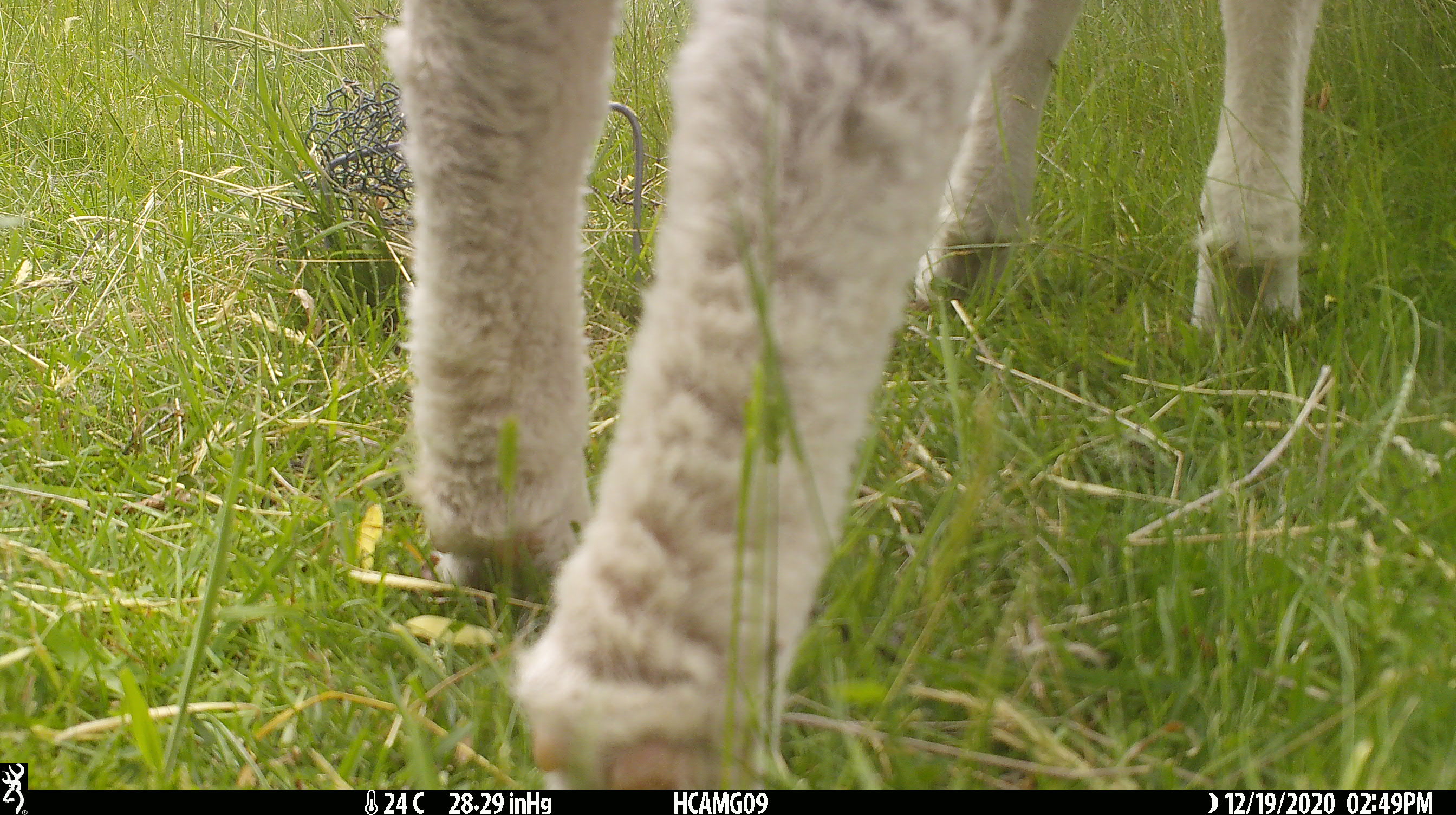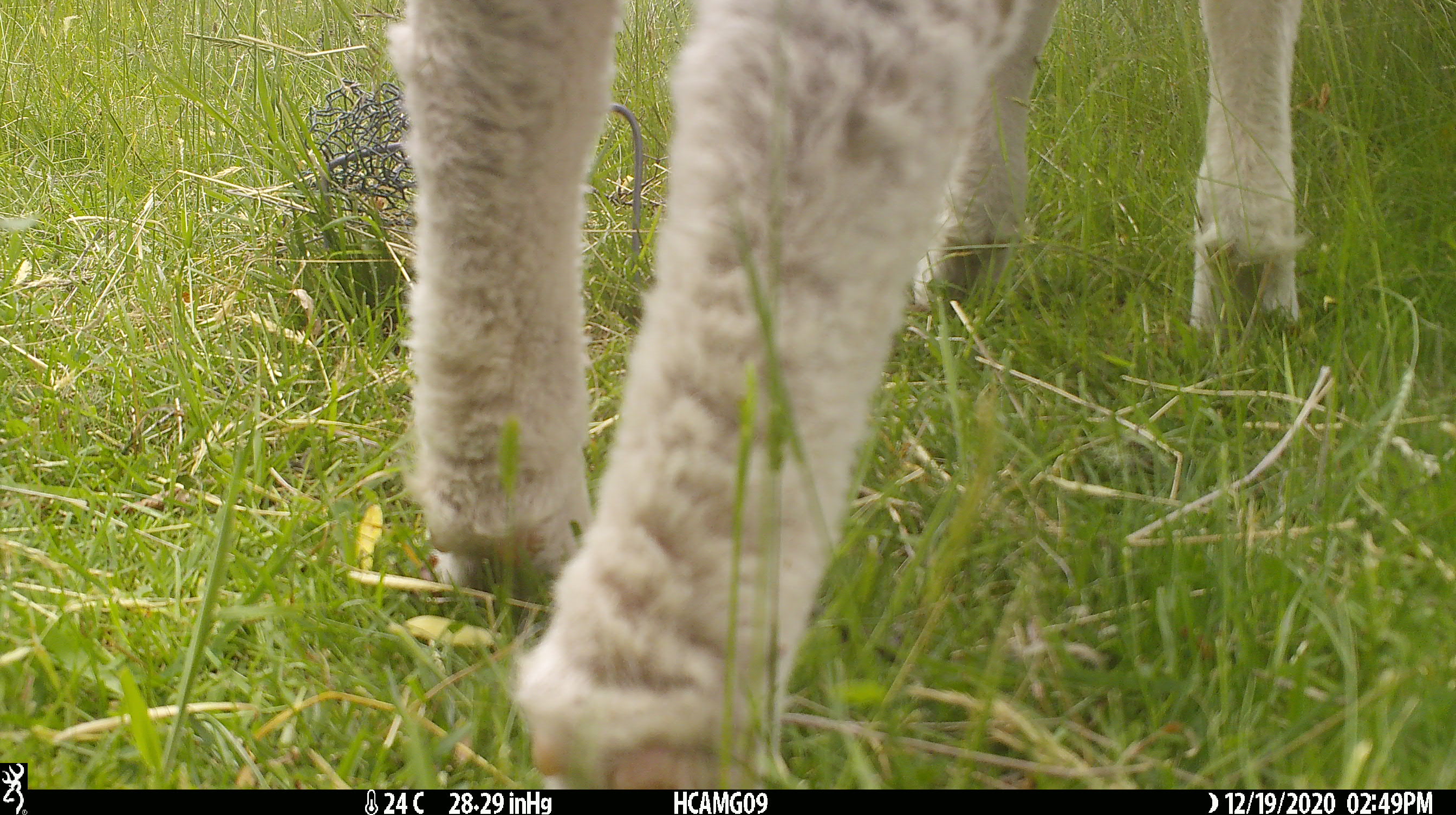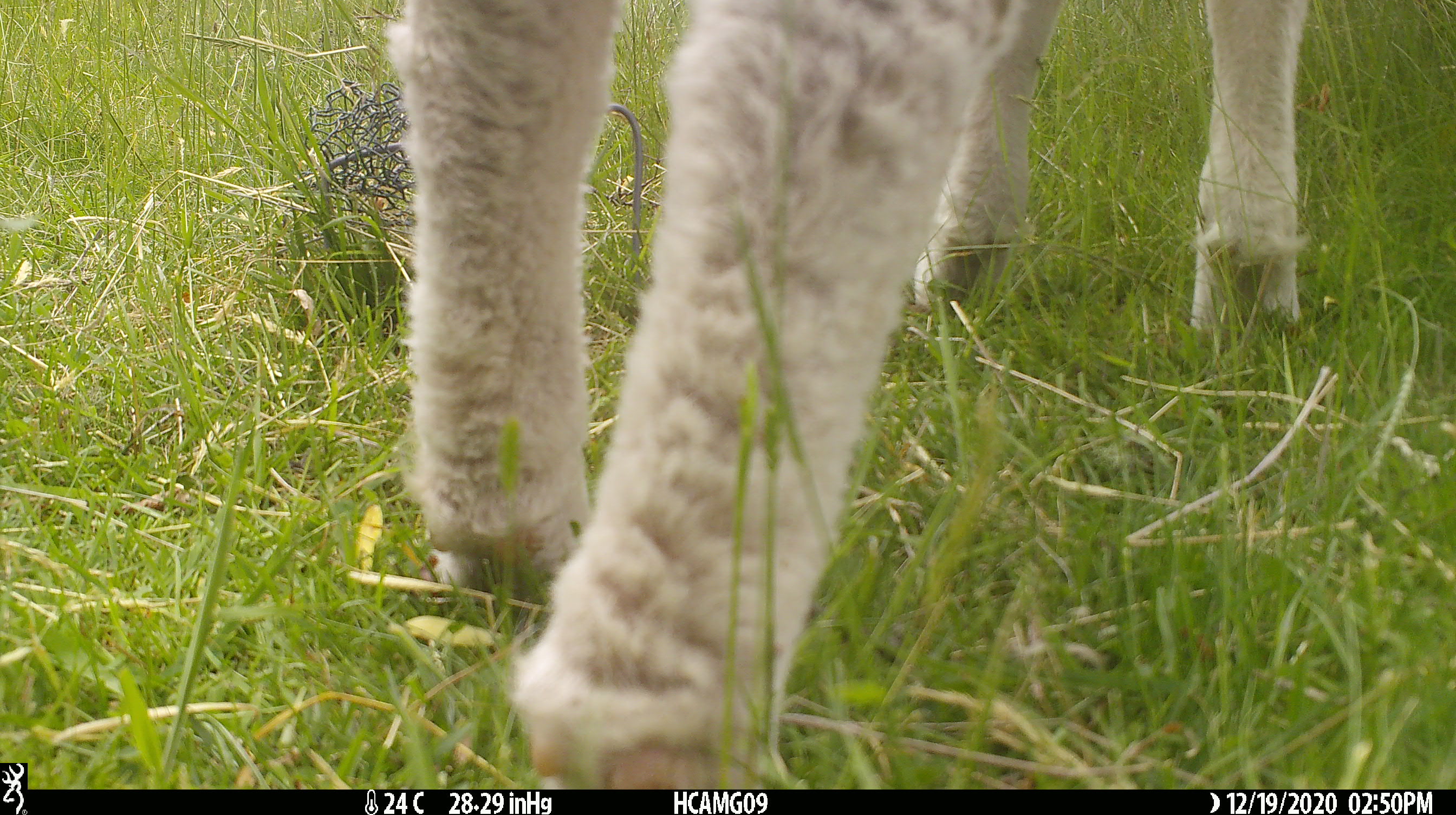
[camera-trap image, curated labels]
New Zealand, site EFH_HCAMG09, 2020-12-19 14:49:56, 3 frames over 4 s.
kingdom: Animalia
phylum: Chordata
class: Mammalia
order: Artiodactyla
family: Bovidae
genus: Ovis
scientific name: Ovis aries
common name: domestic sheep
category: sheep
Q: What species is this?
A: Sheep (domestic sheep) (Ovis aries).